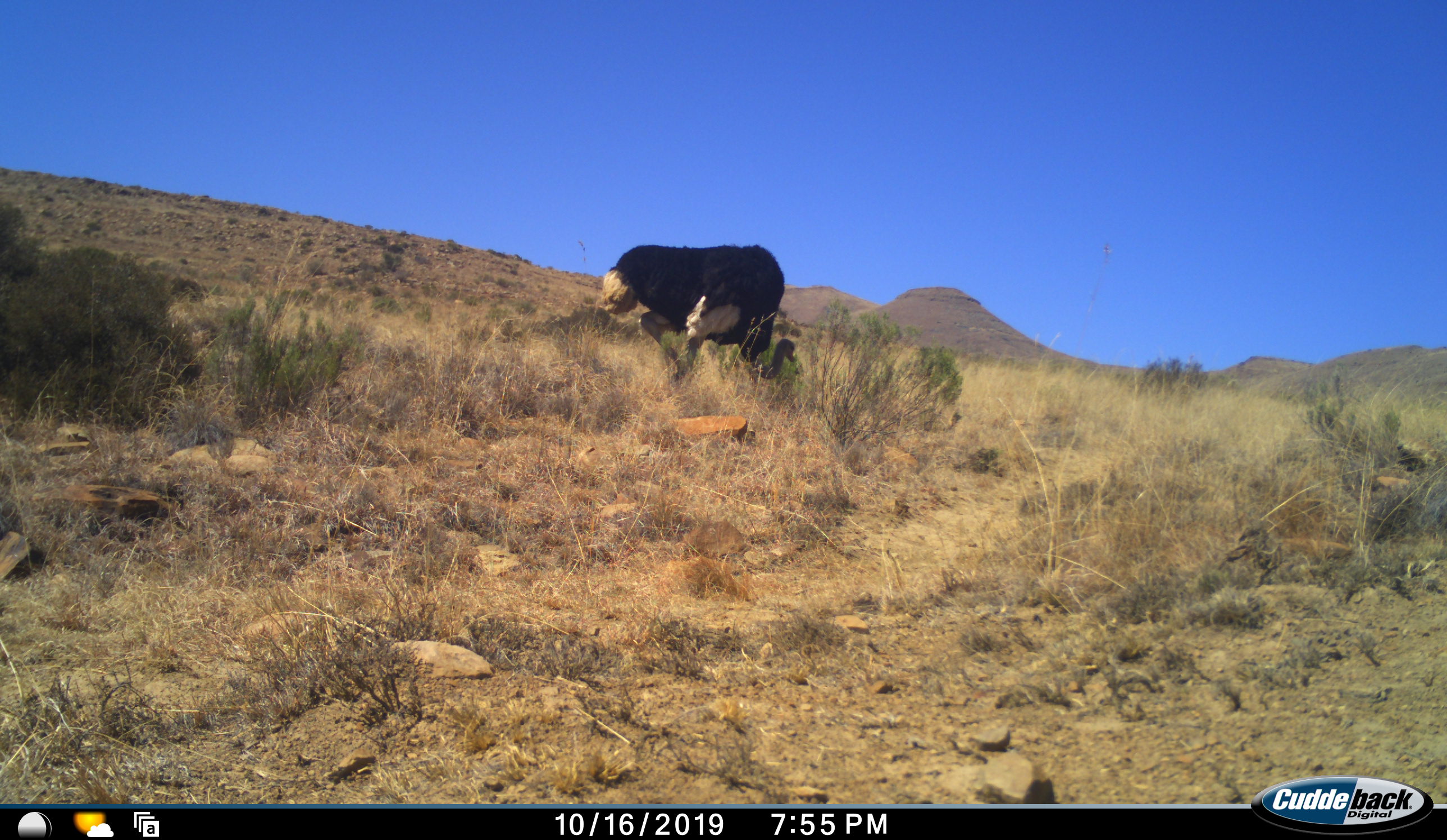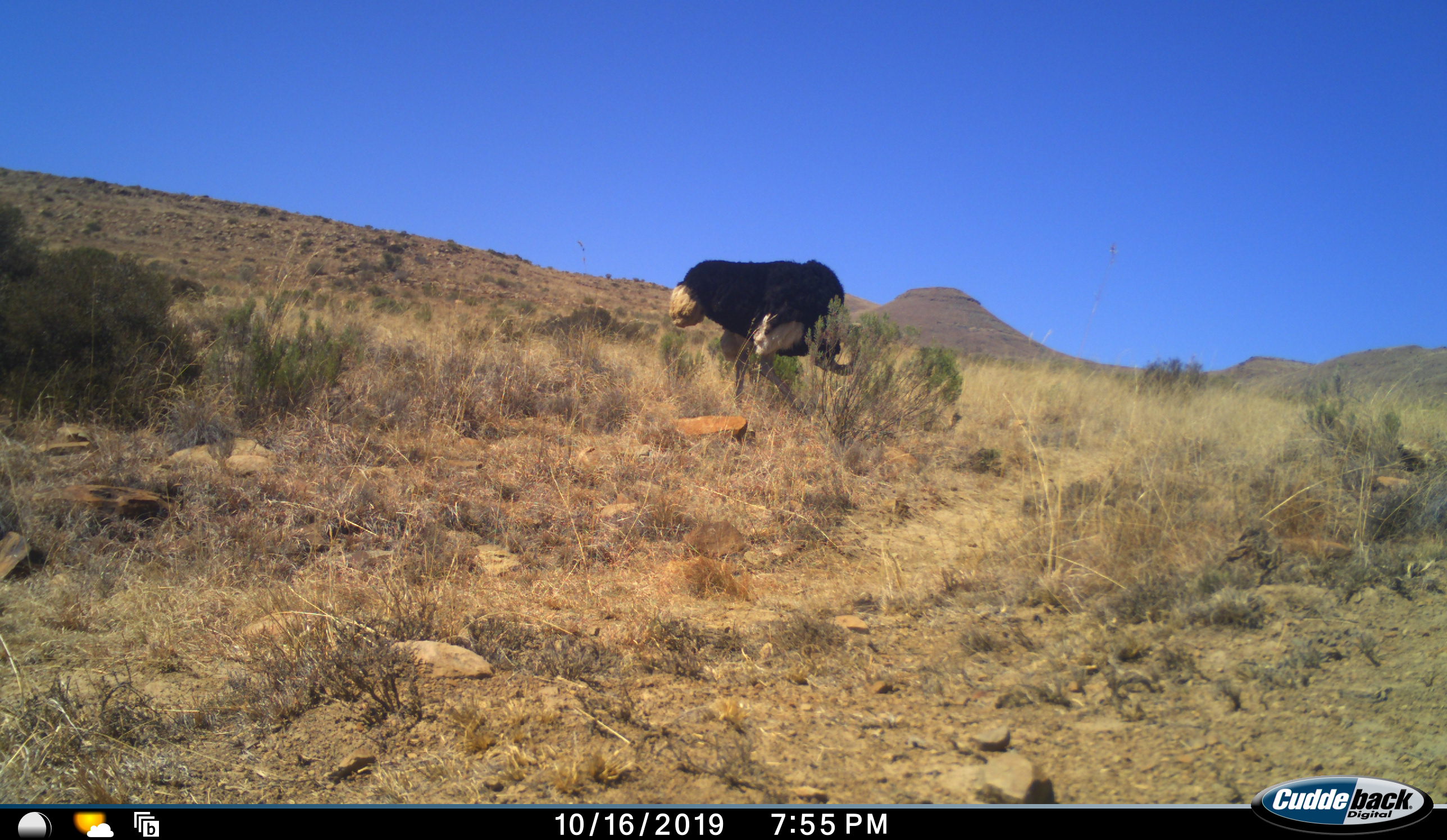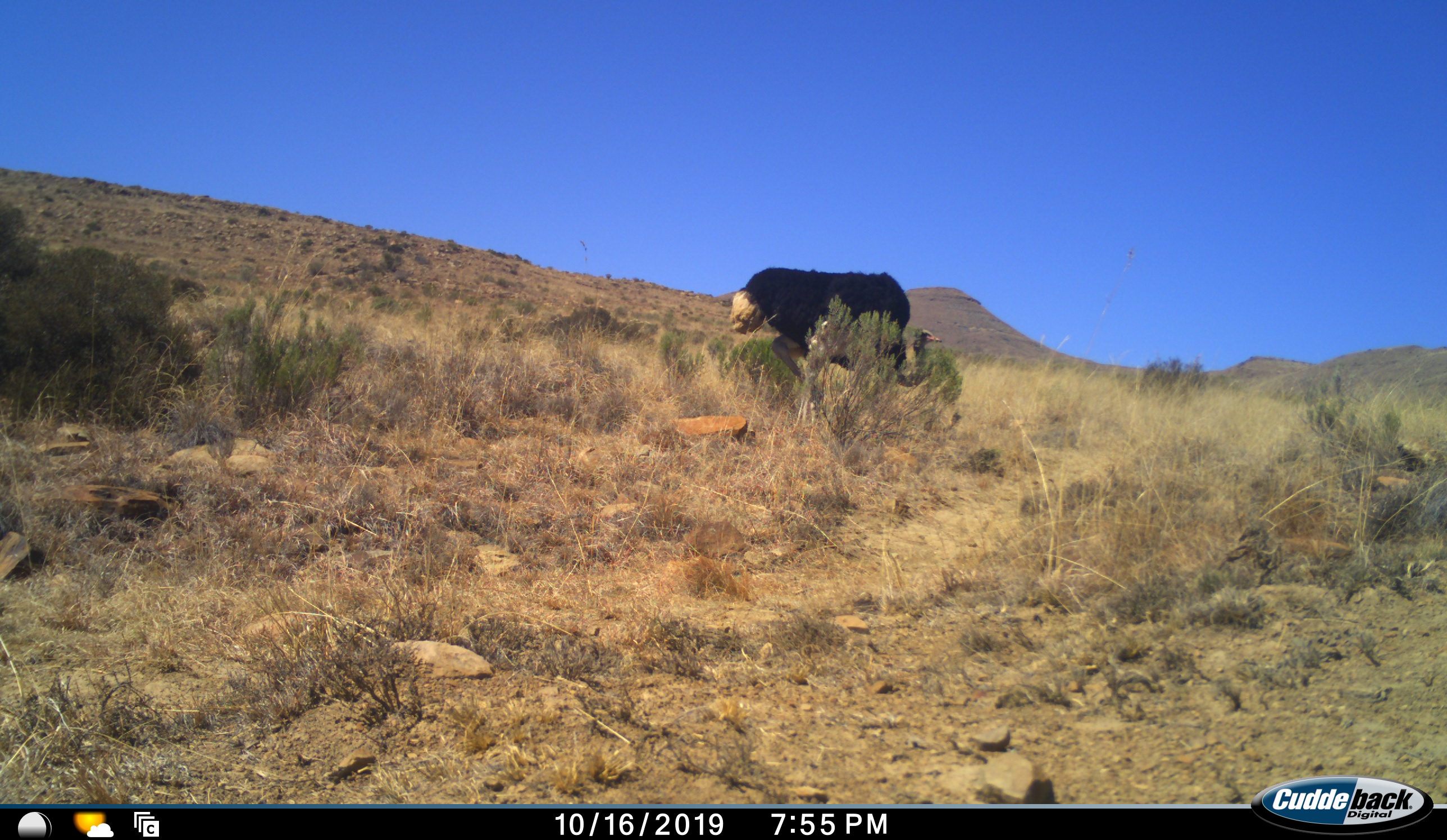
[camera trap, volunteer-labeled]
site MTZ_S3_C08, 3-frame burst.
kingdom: Animalia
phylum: Chordata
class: Aves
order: Struthioniformes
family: Struthionidae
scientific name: Struthionidae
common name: ostrich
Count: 1.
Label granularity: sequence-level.